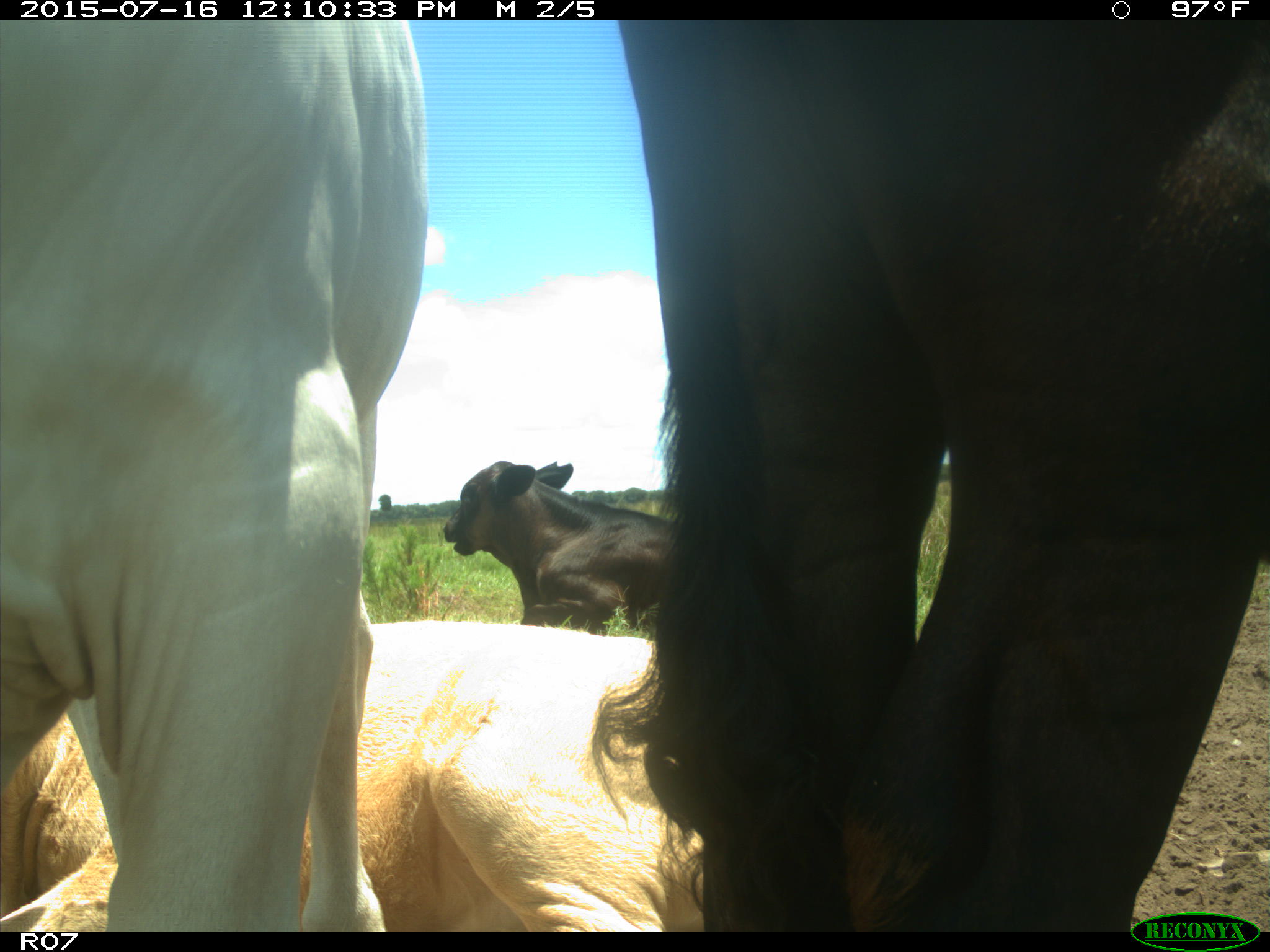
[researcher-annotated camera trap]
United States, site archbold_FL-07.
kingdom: Animalia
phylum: Chordata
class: Mammalia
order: Artiodactyla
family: Bovidae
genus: Bos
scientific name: Bos taurus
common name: domestic cow